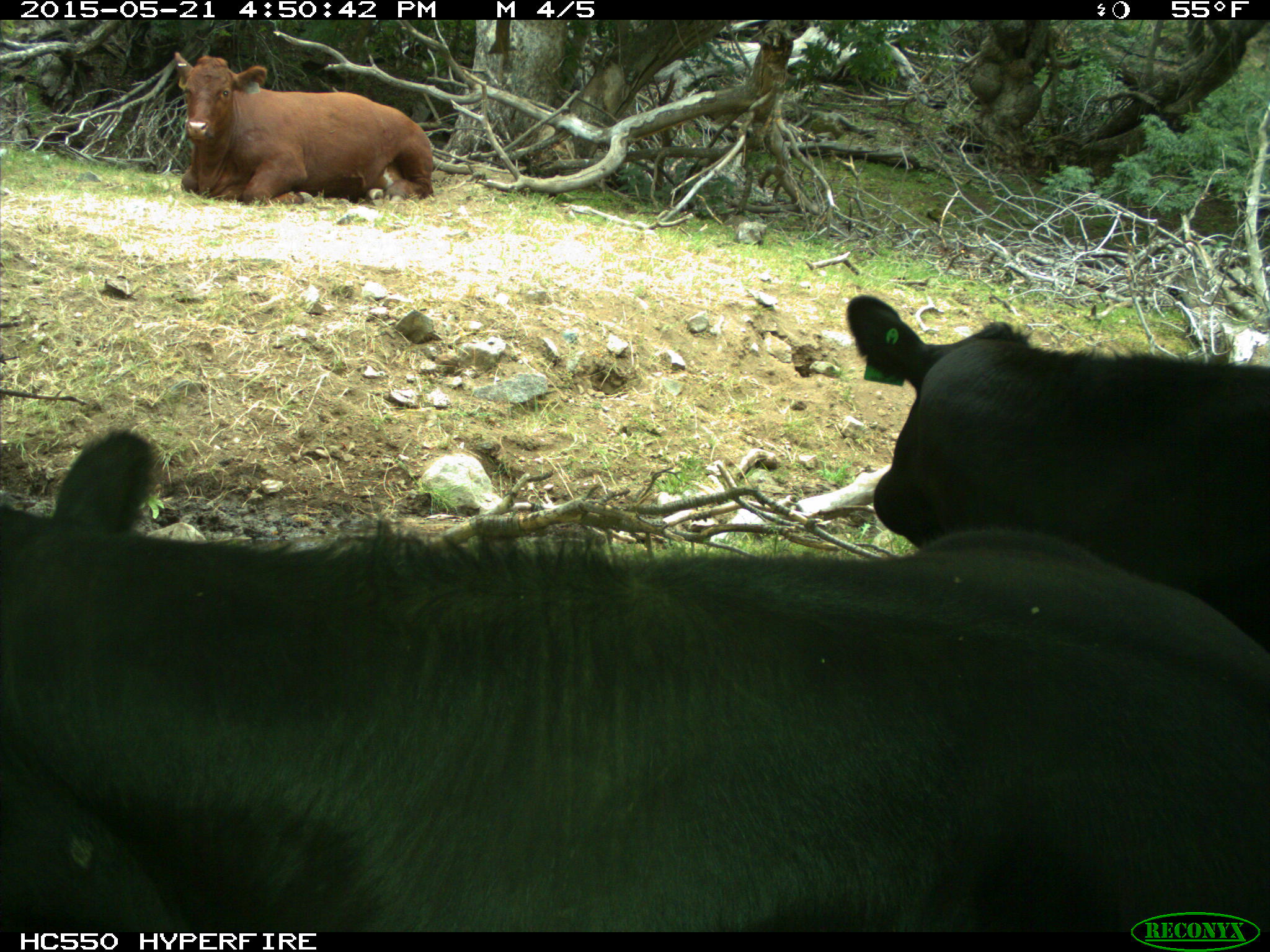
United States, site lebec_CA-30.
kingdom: Animalia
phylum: Chordata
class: Mammalia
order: Artiodactyla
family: Bovidae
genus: Bos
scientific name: Bos taurus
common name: domestic cow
Bos taurus (domestic cow).